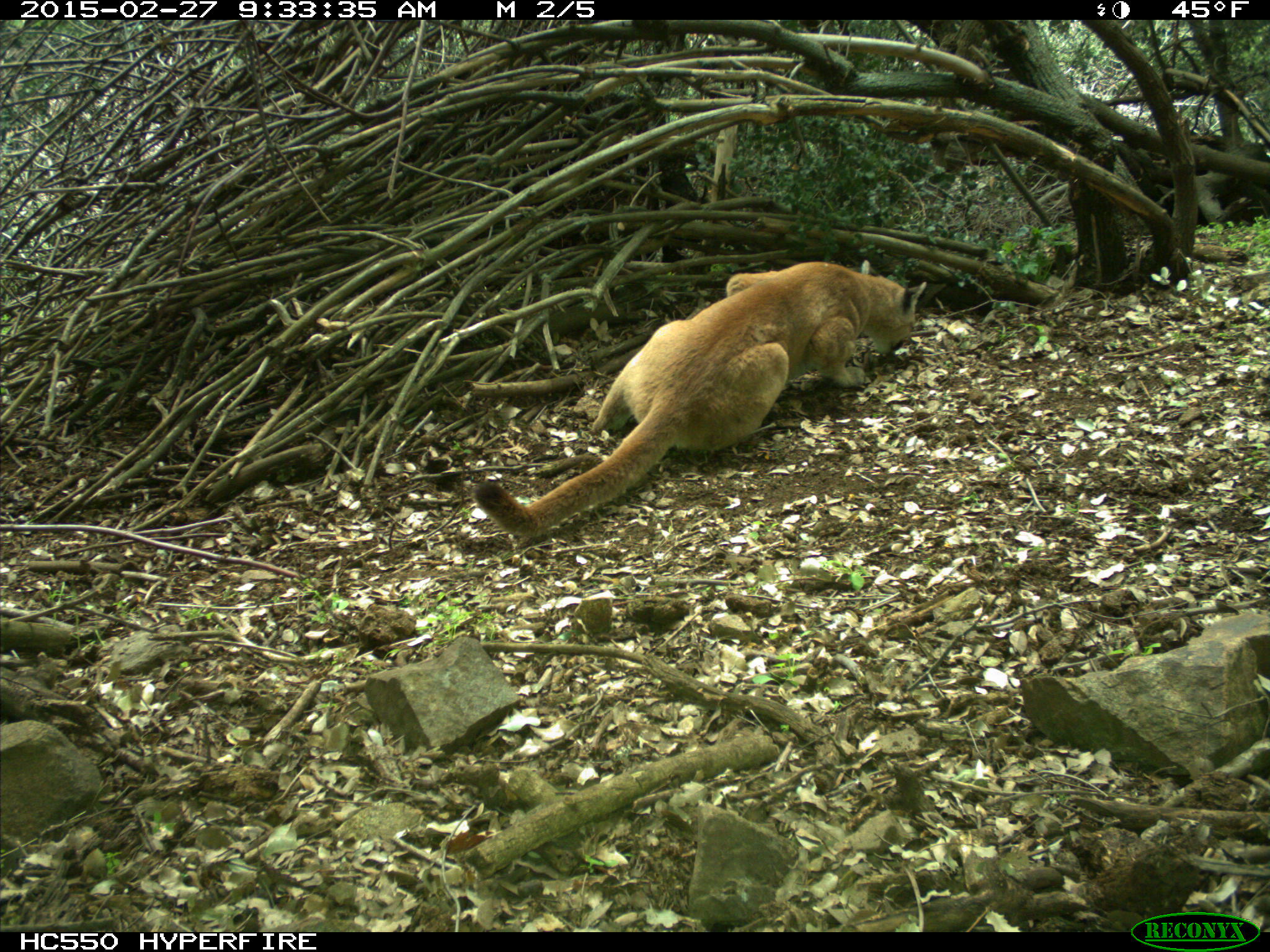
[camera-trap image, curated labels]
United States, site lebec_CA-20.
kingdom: Animalia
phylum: Chordata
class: Mammalia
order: Carnivora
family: Felidae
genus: Puma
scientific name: Puma concolor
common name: mountain lion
Puma concolor (mountain lion).